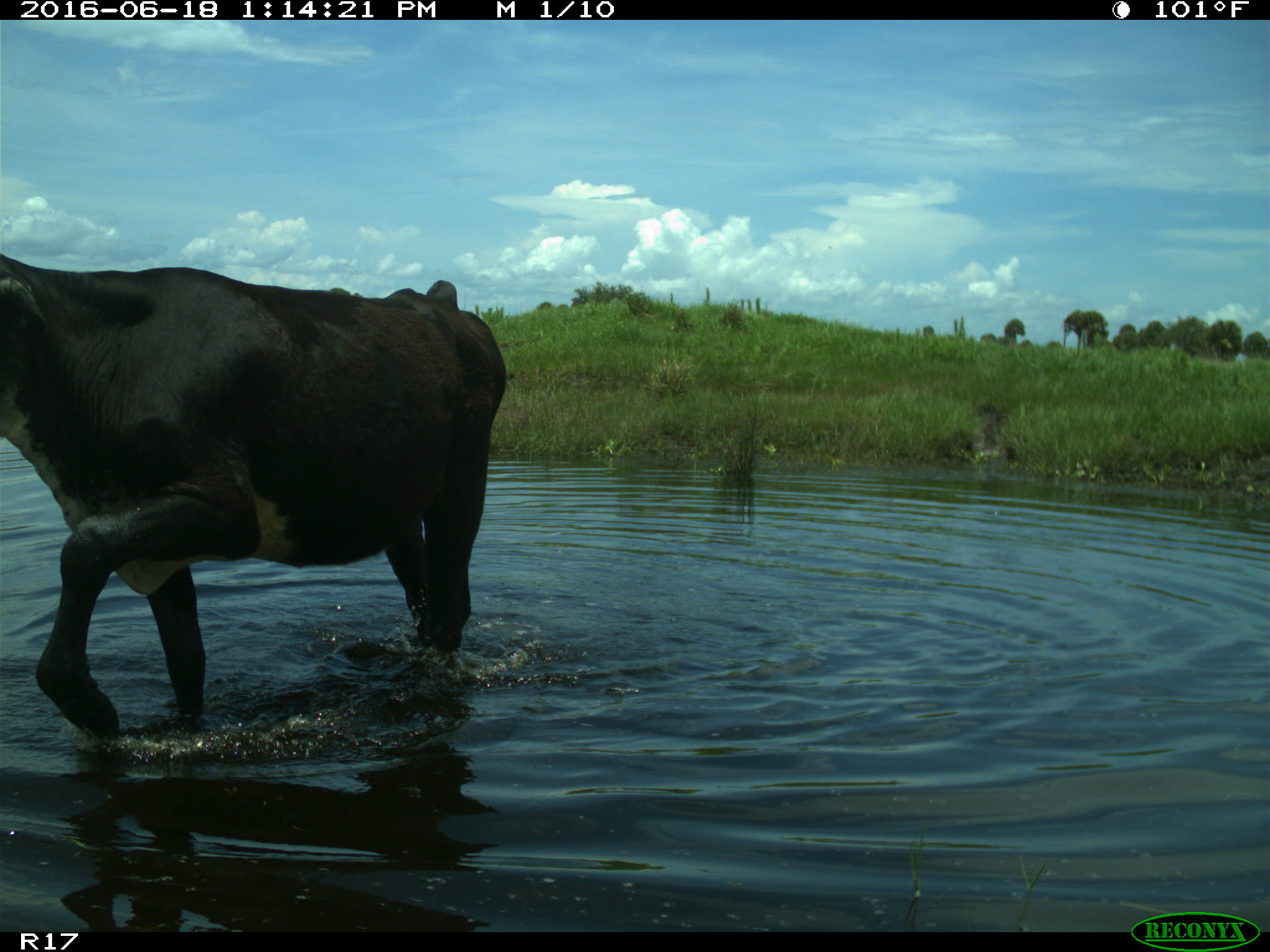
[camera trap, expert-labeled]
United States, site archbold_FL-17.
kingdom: Animalia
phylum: Chordata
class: Mammalia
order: Artiodactyla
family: Bovidae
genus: Bos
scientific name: Bos taurus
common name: domestic cow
Bos taurus (domestic cow).